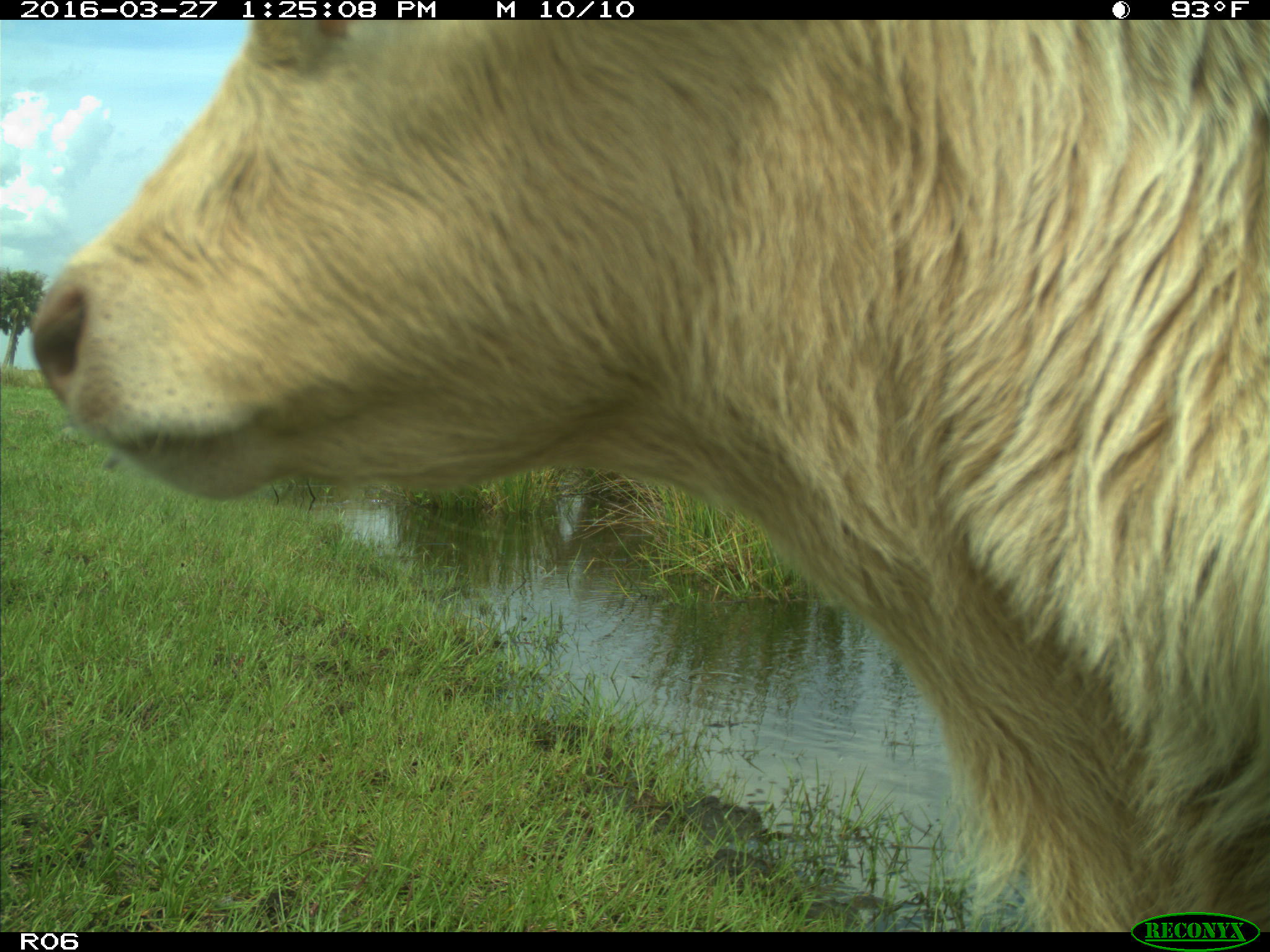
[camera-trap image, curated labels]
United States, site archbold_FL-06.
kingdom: Animalia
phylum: Chordata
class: Mammalia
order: Artiodactyla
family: Bovidae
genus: Bos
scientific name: Bos taurus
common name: domestic cow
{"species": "Bos taurus (domestic cow)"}